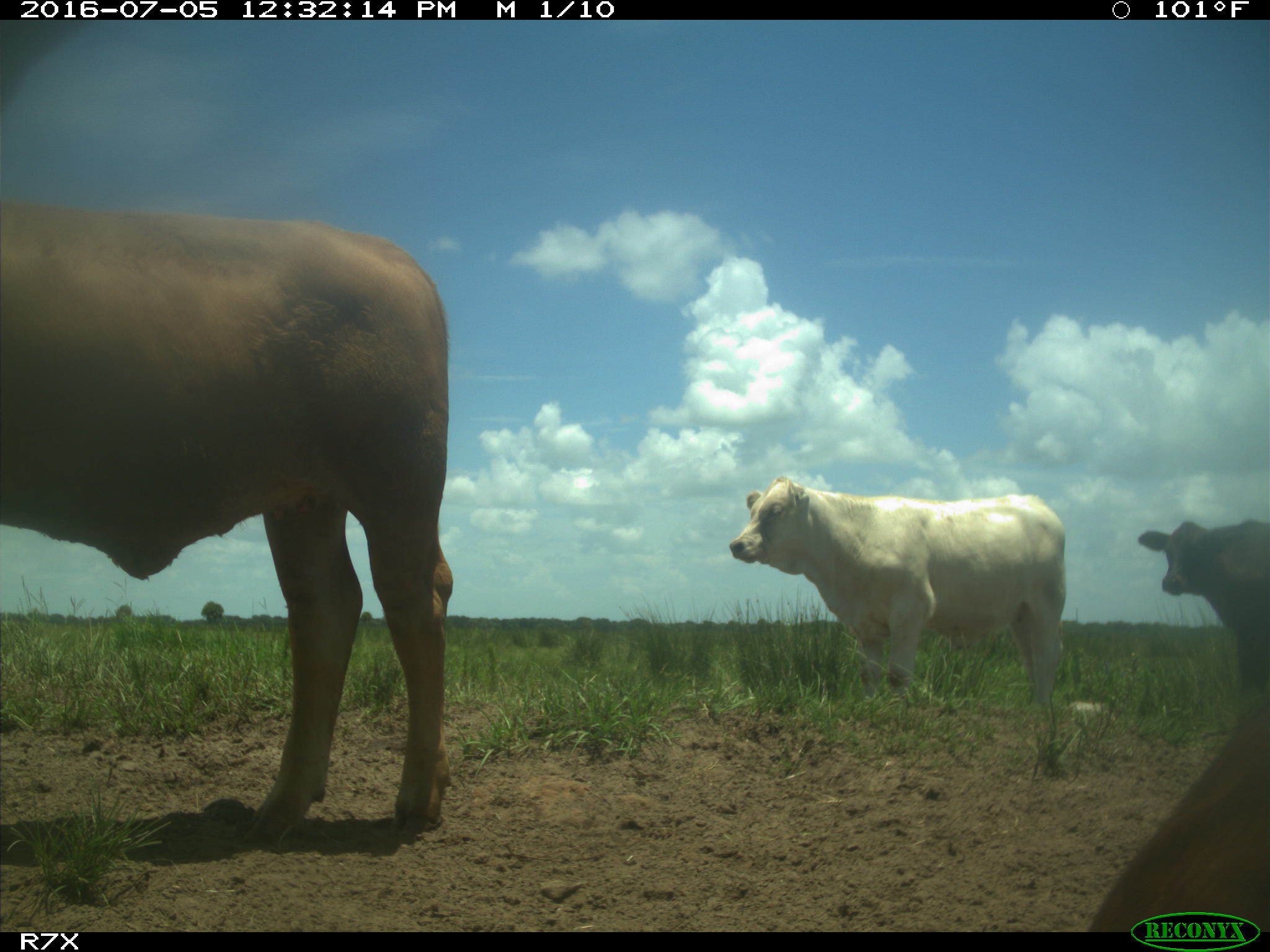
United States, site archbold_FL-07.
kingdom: Animalia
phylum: Chordata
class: Mammalia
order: Artiodactyla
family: Bovidae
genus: Bos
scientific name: Bos taurus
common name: domestic cow